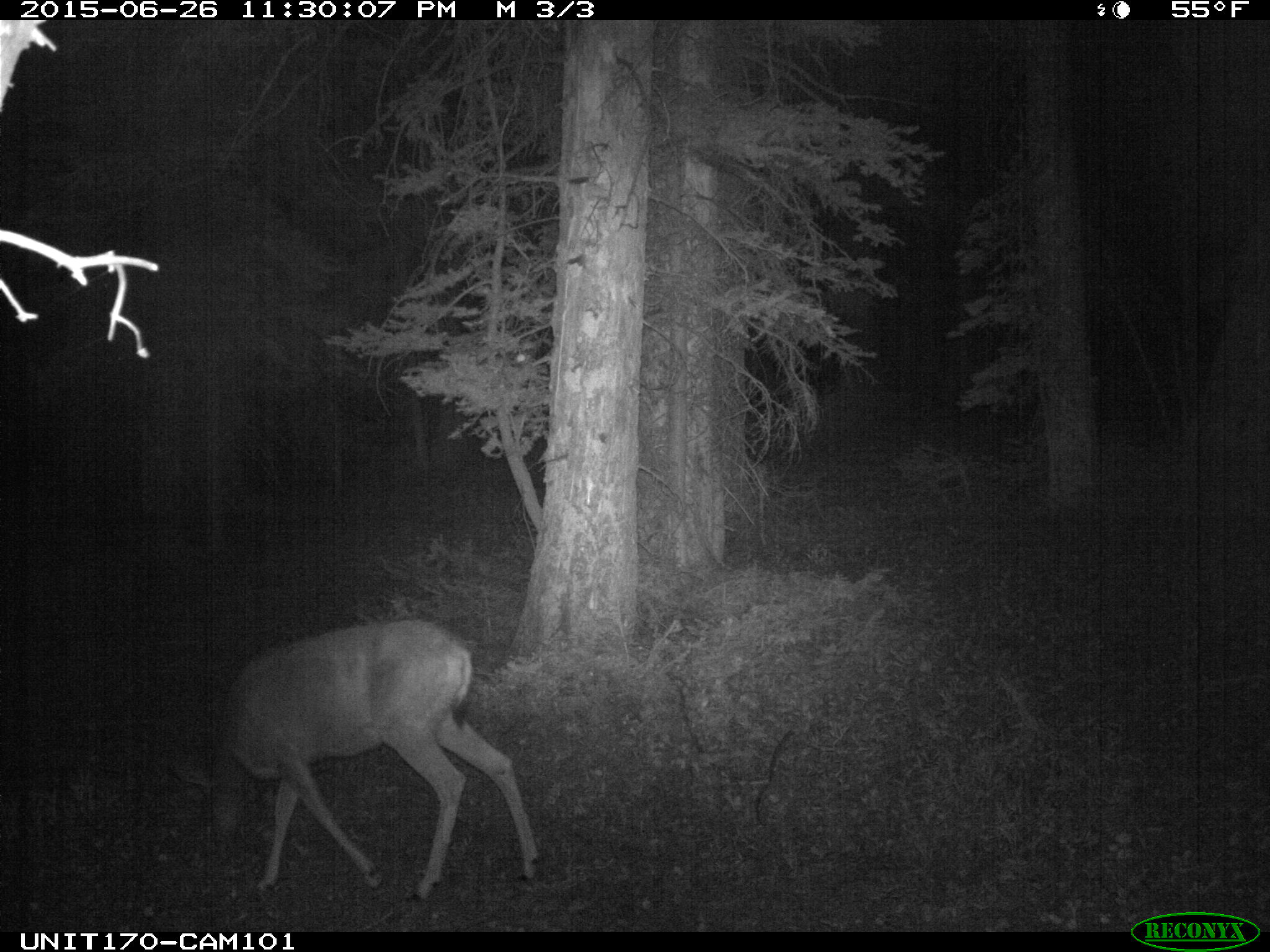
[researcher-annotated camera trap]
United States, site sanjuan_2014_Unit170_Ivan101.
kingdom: Animalia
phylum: Chordata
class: Mammalia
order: Artiodactyla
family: Cervidae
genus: Odocoileus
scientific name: Odocoileus hemionus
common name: mule deer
Odocoileus hemionus (mule deer).